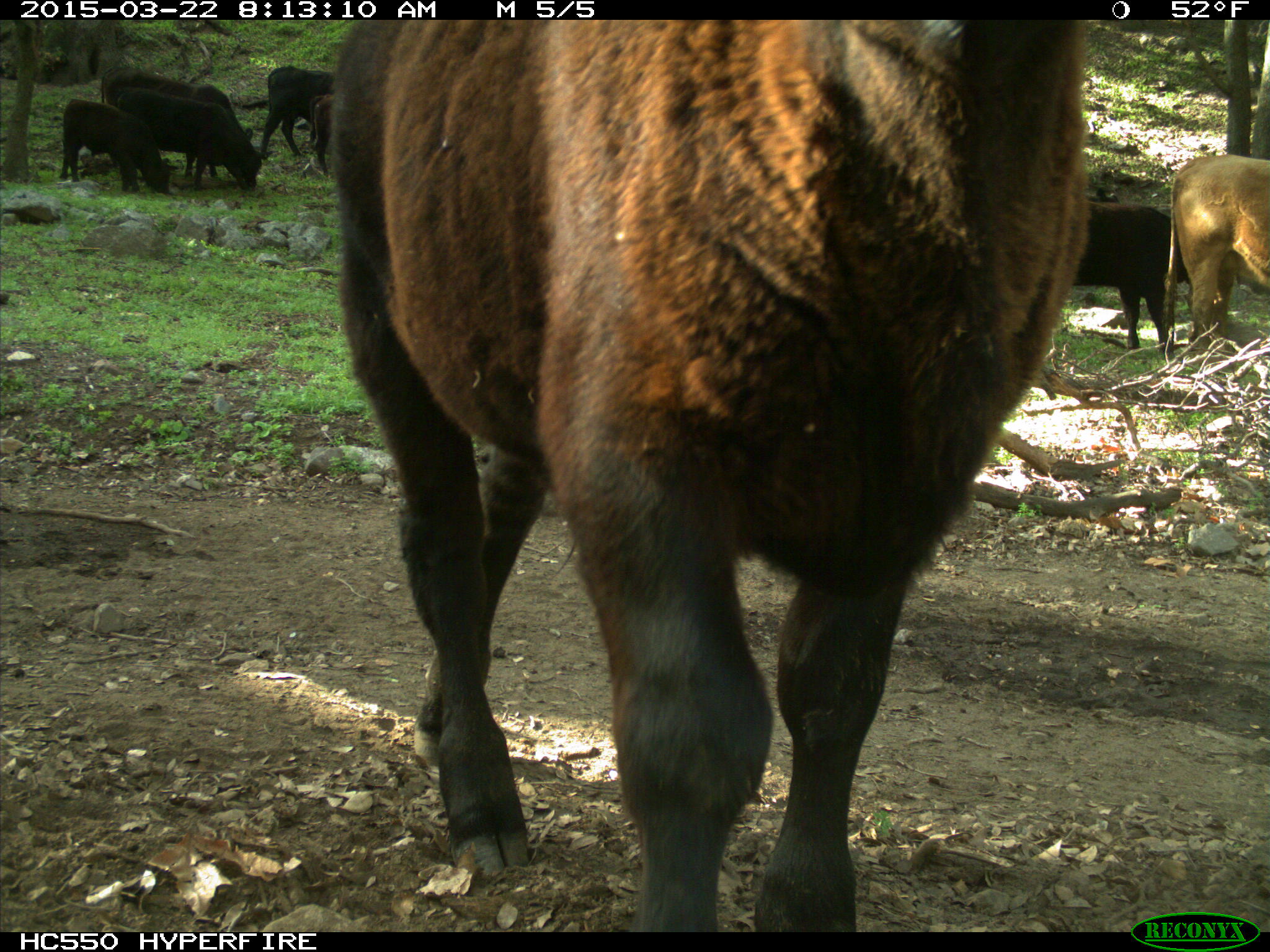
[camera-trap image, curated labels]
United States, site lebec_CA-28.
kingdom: Animalia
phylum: Chordata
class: Mammalia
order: Artiodactyla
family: Bovidae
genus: Bos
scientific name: Bos taurus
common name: domestic cow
Bos taurus (domestic cow).